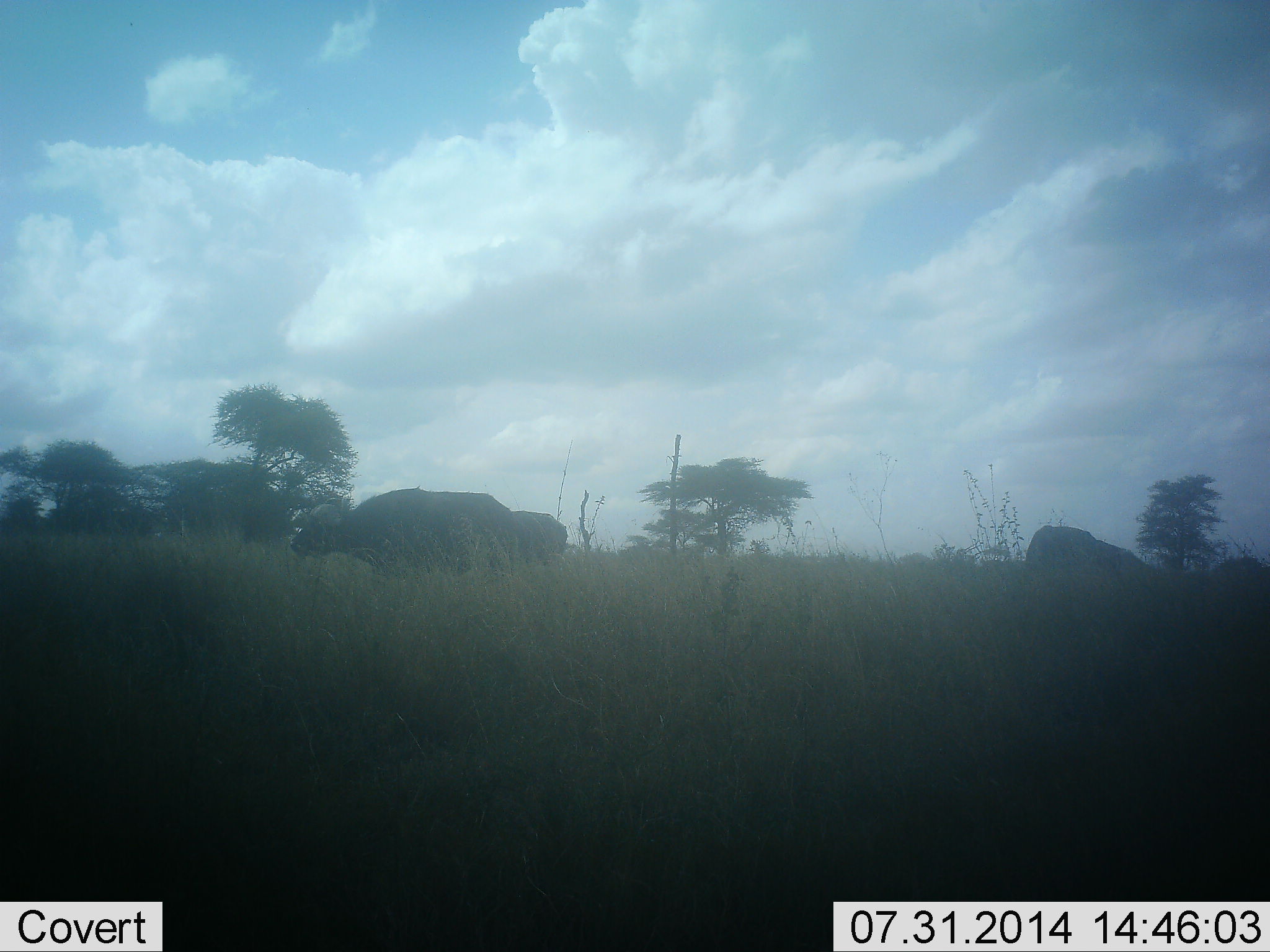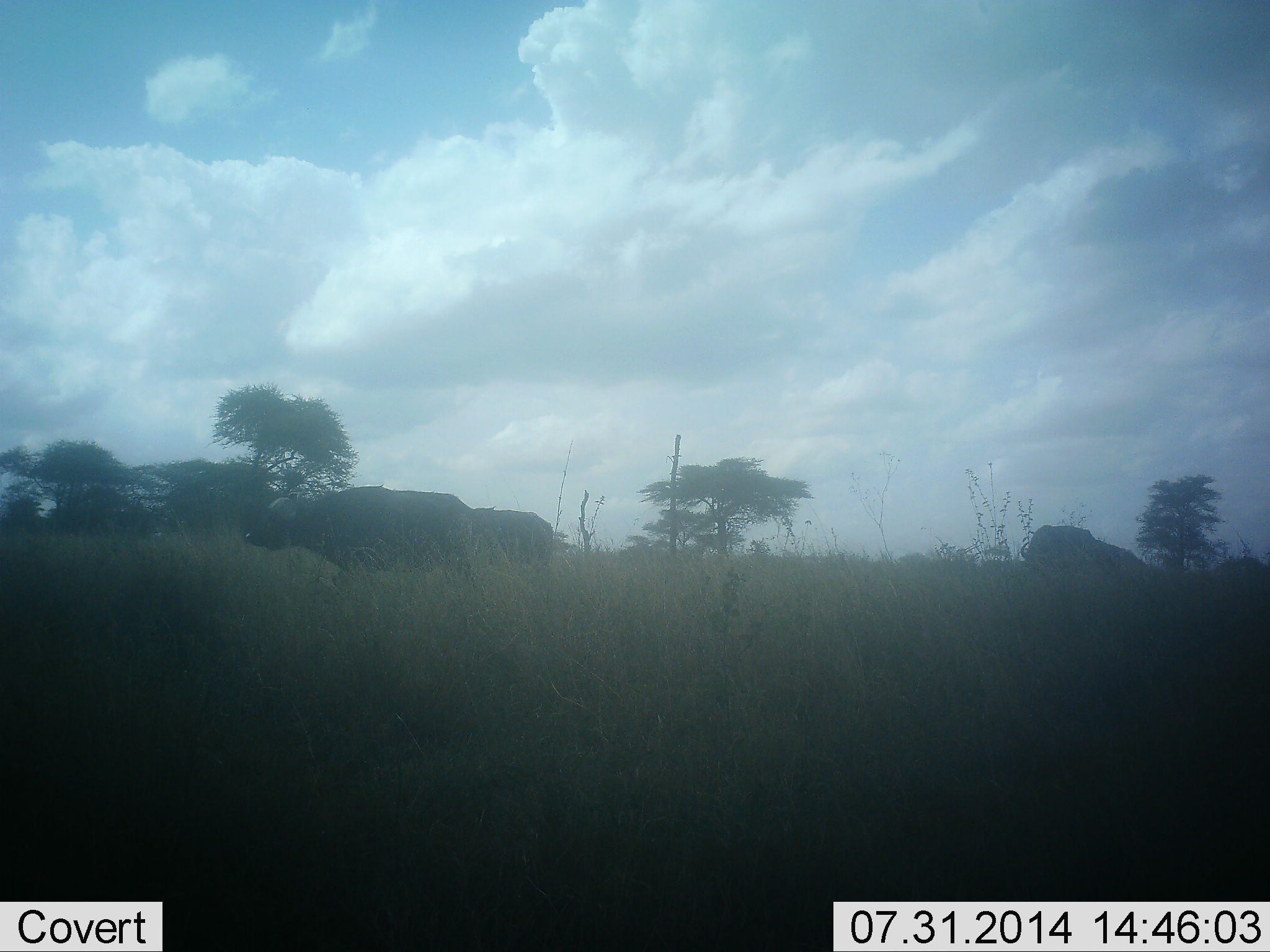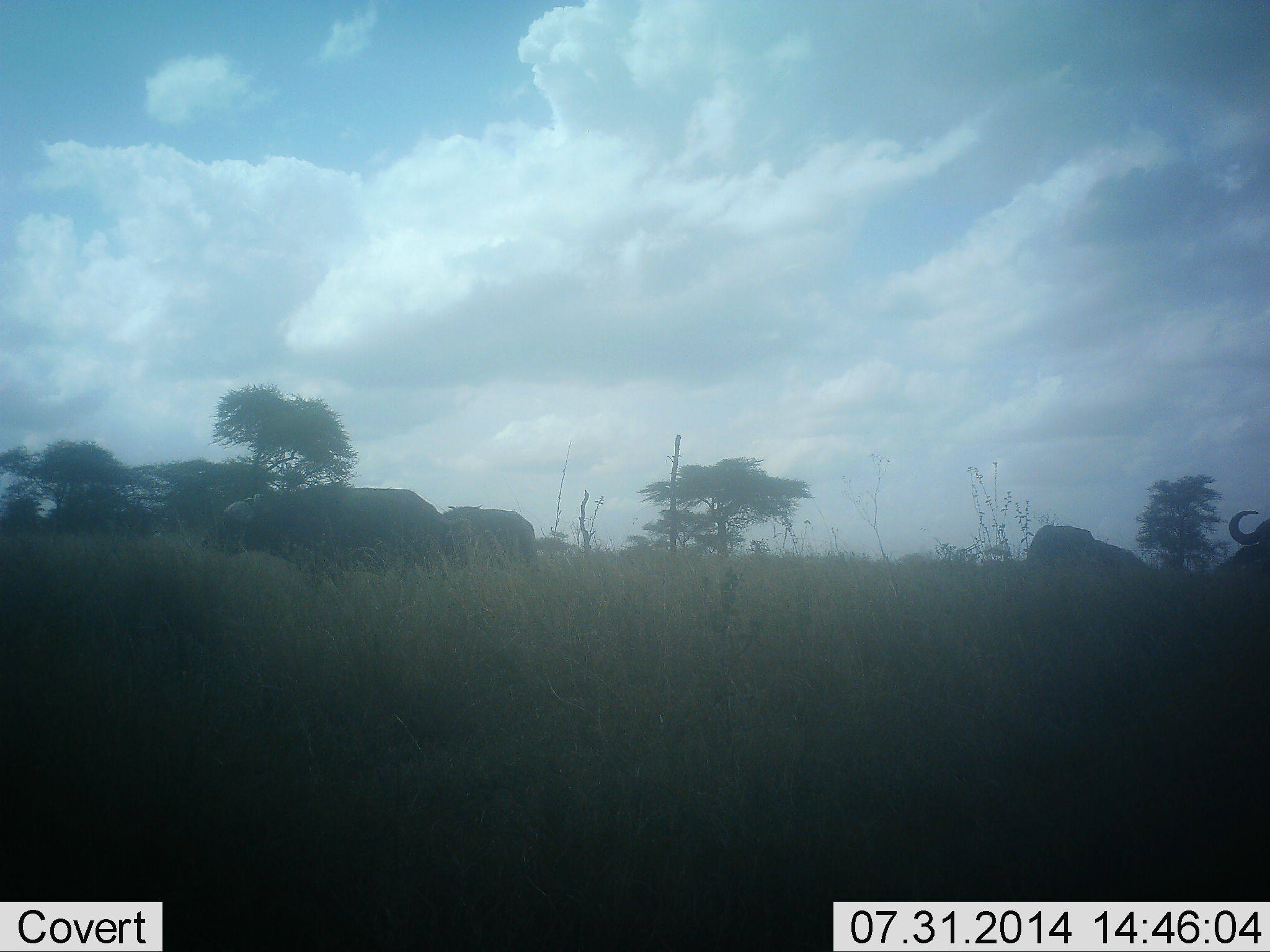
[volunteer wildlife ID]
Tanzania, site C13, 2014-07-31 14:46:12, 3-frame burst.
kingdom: Animalia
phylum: Chordata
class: Mammalia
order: Artiodactyla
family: Bovidae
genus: Syncerus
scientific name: Syncerus caffer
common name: cape buffalo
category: buffalo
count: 4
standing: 10%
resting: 0%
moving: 90%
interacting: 0%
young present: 0%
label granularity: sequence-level